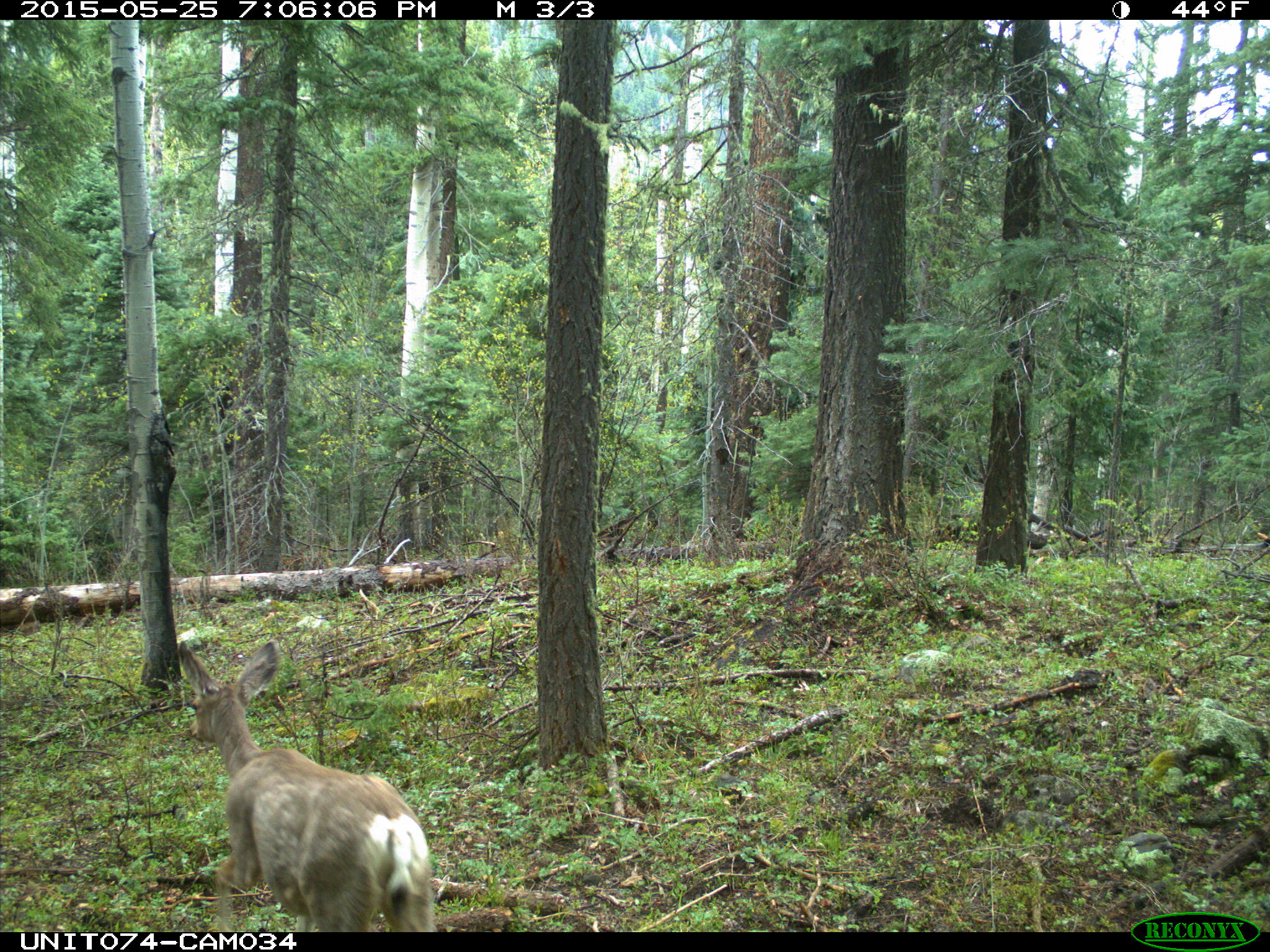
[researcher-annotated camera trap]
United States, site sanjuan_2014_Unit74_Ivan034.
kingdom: Animalia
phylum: Chordata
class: Mammalia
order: Artiodactyla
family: Cervidae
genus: Odocoileus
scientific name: Odocoileus hemionus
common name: mule deer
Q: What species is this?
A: Odocoileus hemionus (mule deer).